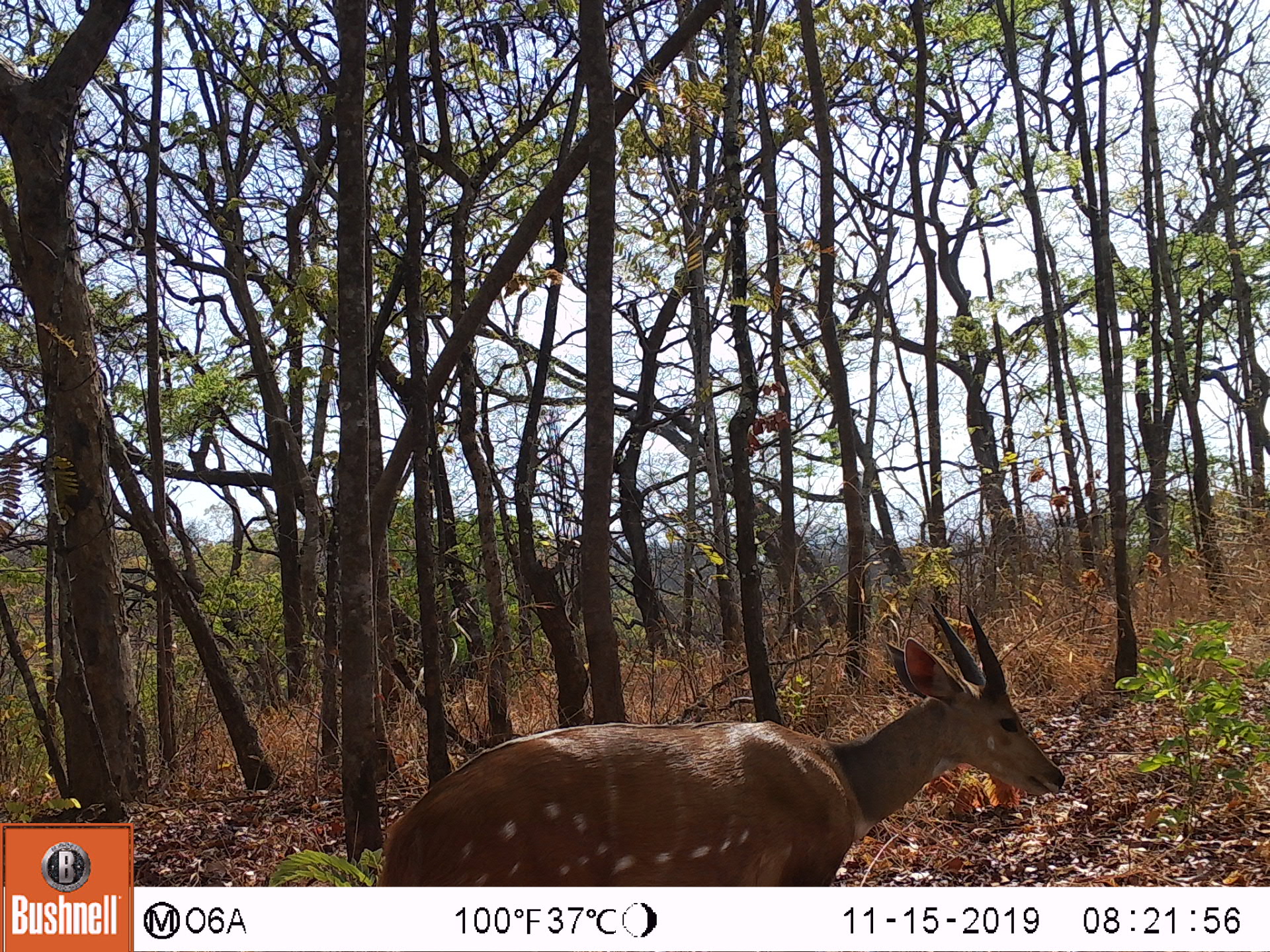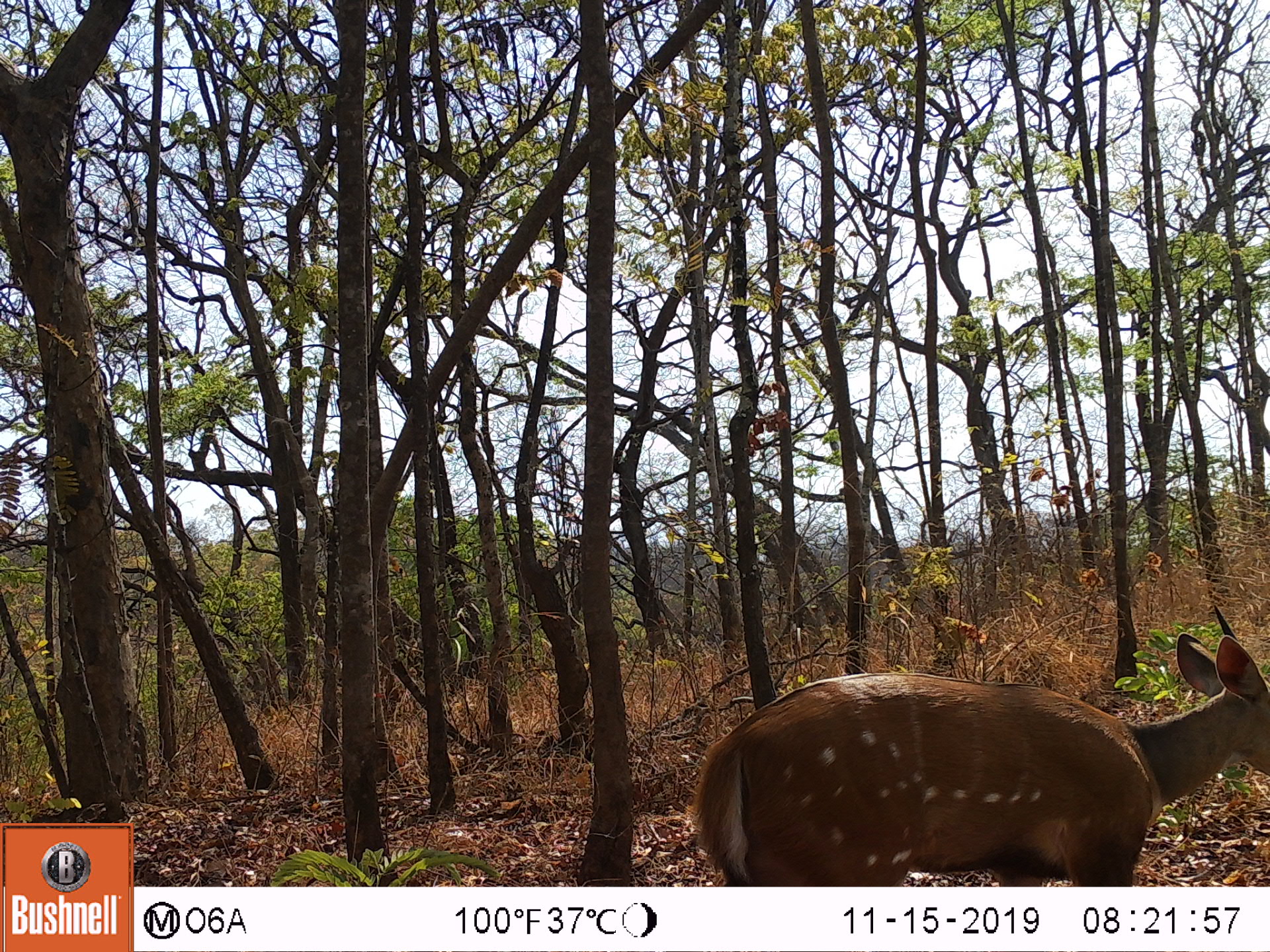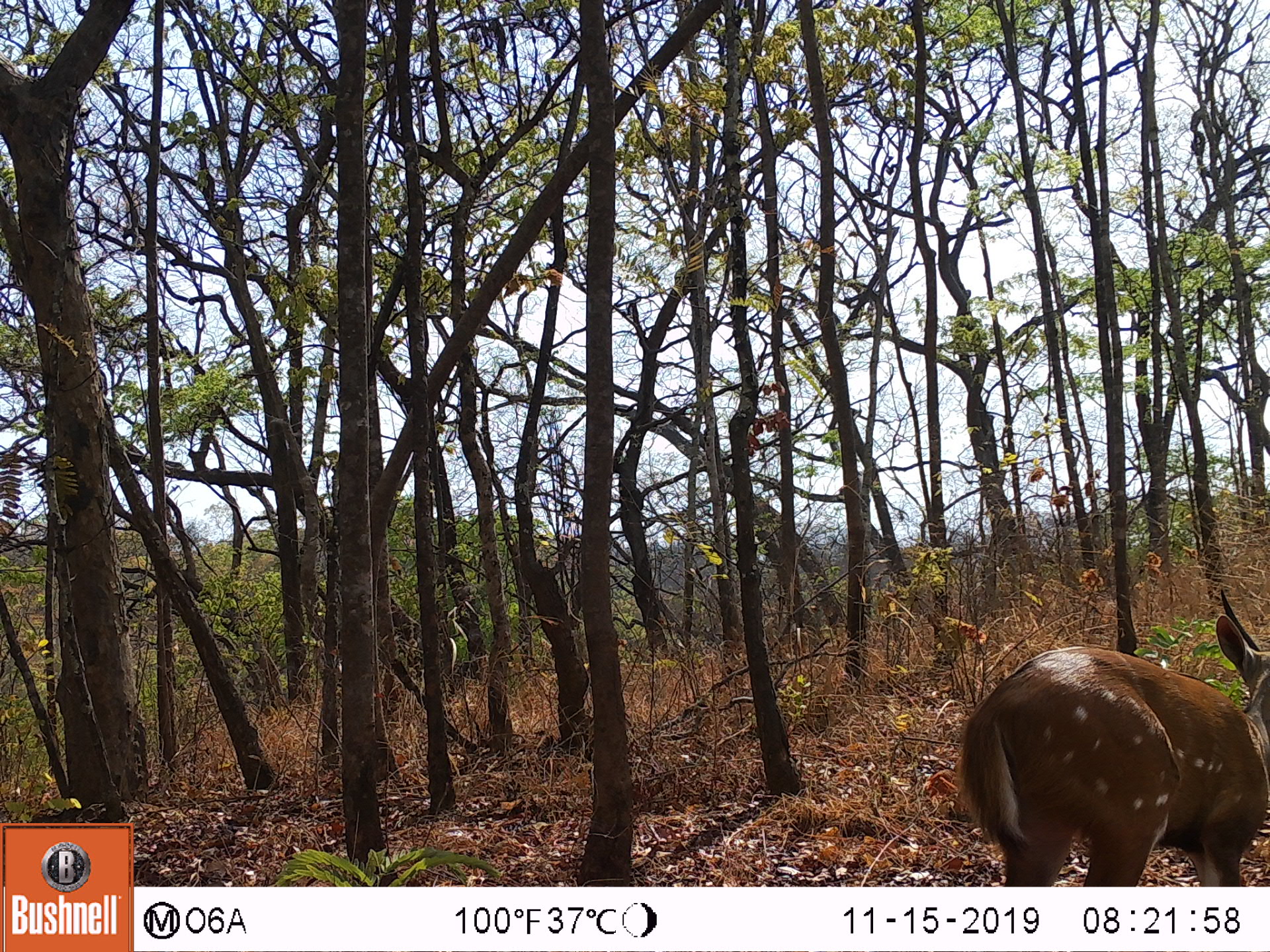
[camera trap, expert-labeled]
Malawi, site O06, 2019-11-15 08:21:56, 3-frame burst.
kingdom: Animalia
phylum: Chordata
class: Mammalia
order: Artiodactyla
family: Bovidae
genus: Tragelaphus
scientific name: Tragelaphus sylvaticus sylvaticus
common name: cape bushbuck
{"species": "cape bushbuck (Tragelaphus sylvaticus sylvaticus)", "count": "1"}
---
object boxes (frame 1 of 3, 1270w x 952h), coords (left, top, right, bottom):
cape bushbuck: (365, 597, 1070, 883)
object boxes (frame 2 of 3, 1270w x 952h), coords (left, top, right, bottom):
cape bushbuck: (687, 600, 1267, 885)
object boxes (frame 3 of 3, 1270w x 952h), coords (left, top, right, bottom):
cape bushbuck: (952, 587, 1269, 886)